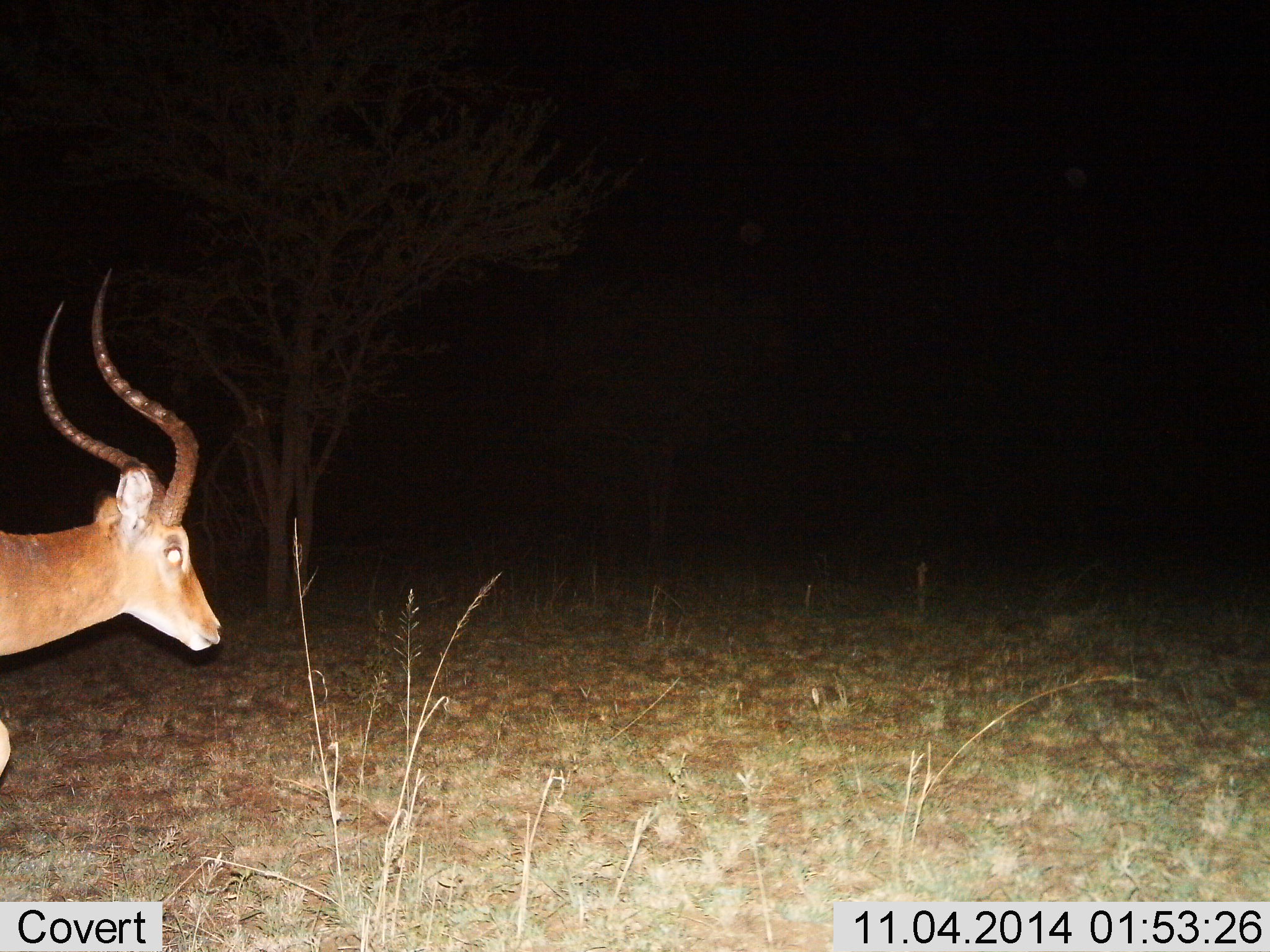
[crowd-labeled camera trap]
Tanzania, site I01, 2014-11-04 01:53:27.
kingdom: Animalia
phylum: Chordata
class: Mammalia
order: Artiodactyla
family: Bovidae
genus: Aepyceros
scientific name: Aepyceros melampus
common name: impala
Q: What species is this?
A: Impala (Aepyceros melampus).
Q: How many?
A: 1.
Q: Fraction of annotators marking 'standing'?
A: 0%.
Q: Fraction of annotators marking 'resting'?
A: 0%.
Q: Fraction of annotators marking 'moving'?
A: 100%.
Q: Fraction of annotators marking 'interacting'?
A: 0%.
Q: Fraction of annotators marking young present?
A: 0%.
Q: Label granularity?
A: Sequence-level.